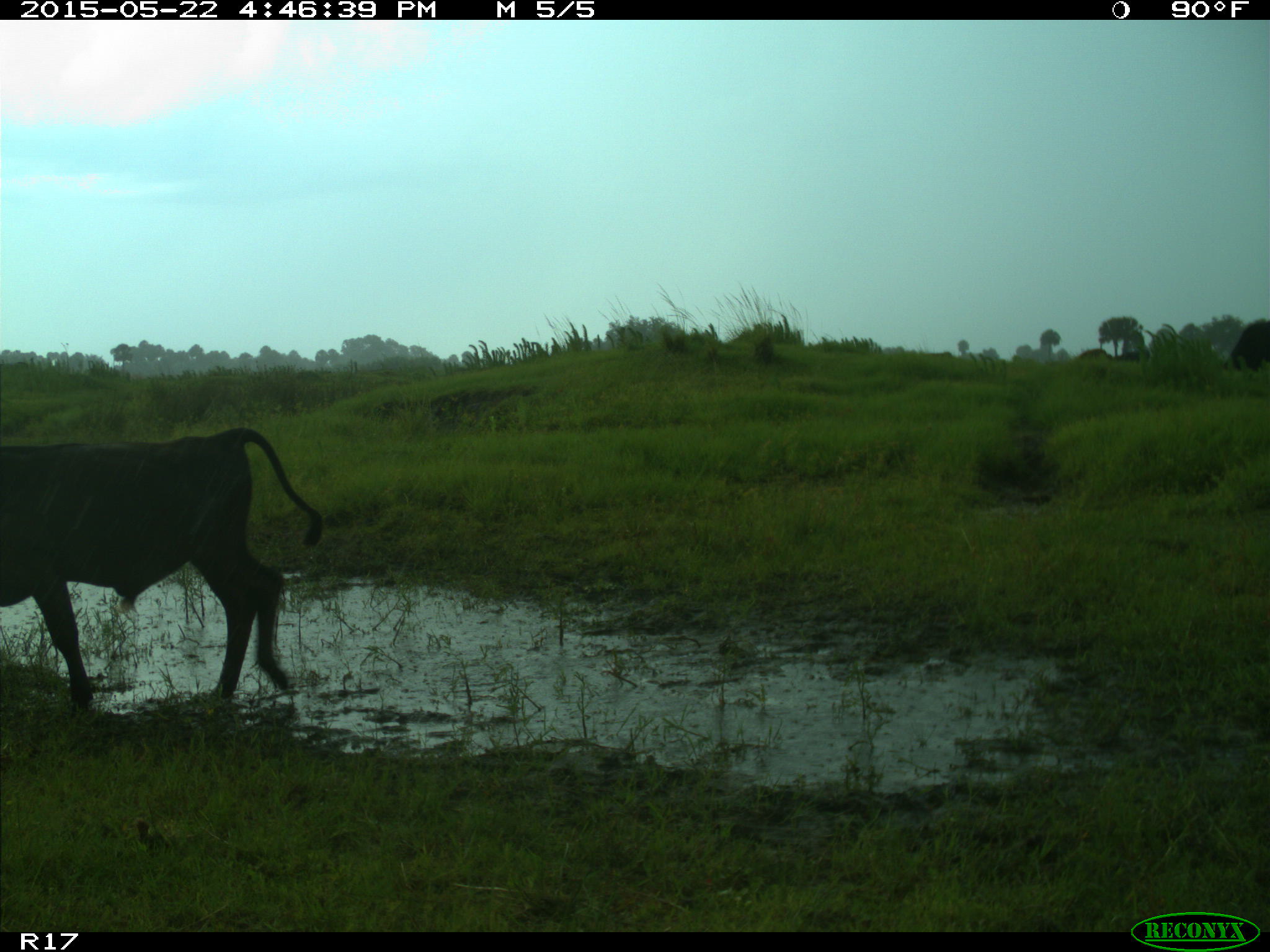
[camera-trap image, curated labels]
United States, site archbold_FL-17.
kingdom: Animalia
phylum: Chordata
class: Mammalia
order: Artiodactyla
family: Bovidae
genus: Bos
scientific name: Bos taurus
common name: domestic cow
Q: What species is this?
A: Bos taurus (domestic cow).